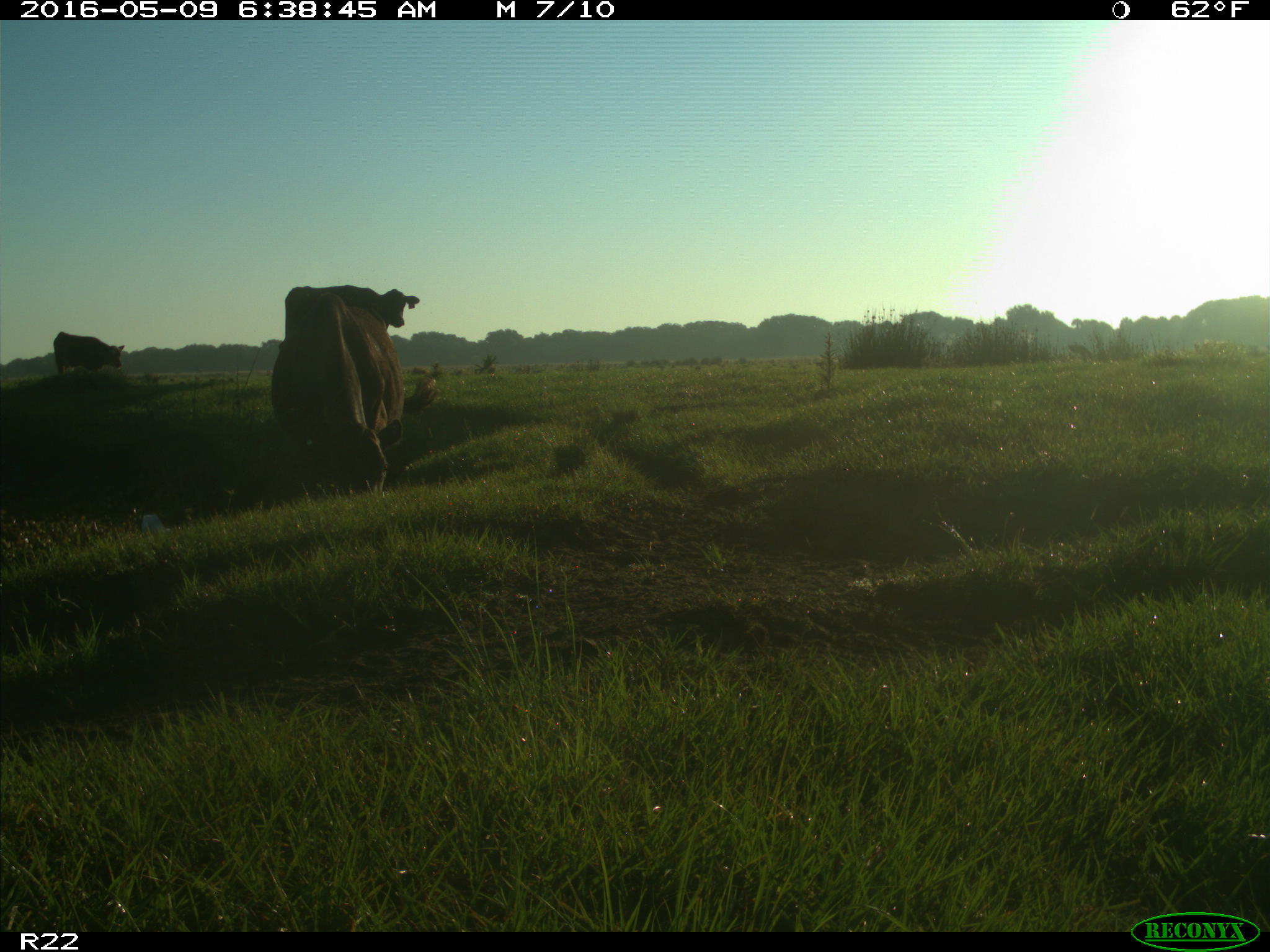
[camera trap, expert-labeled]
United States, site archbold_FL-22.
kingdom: Animalia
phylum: Chordata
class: Mammalia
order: Artiodactyla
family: Bovidae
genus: Bos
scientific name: Bos taurus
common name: domestic cow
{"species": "Bos taurus (domestic cow)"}